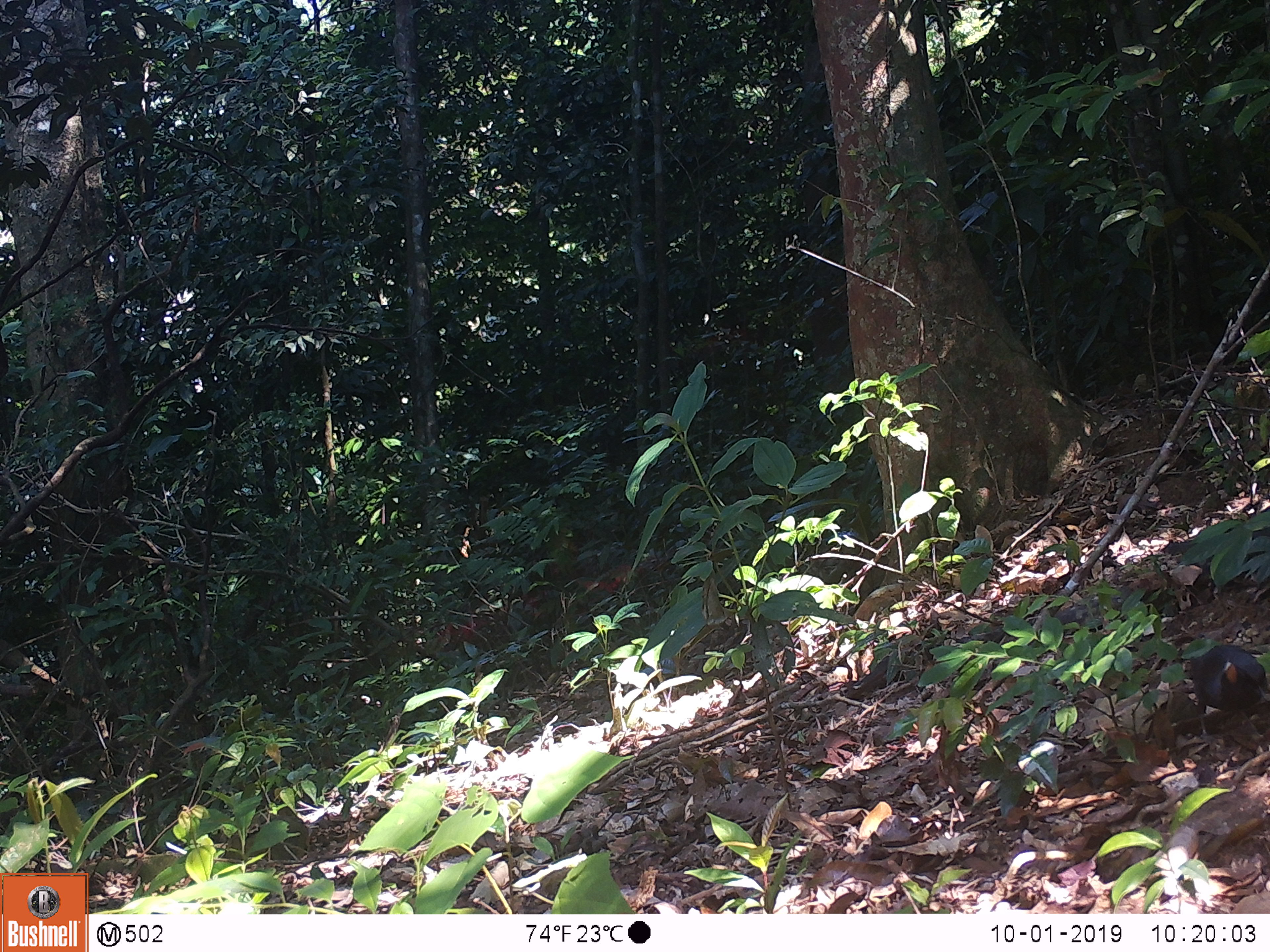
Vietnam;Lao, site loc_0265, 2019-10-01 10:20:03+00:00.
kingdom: Animalia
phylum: Chordata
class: Aves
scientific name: Aves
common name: bird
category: unidentified bird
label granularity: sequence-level